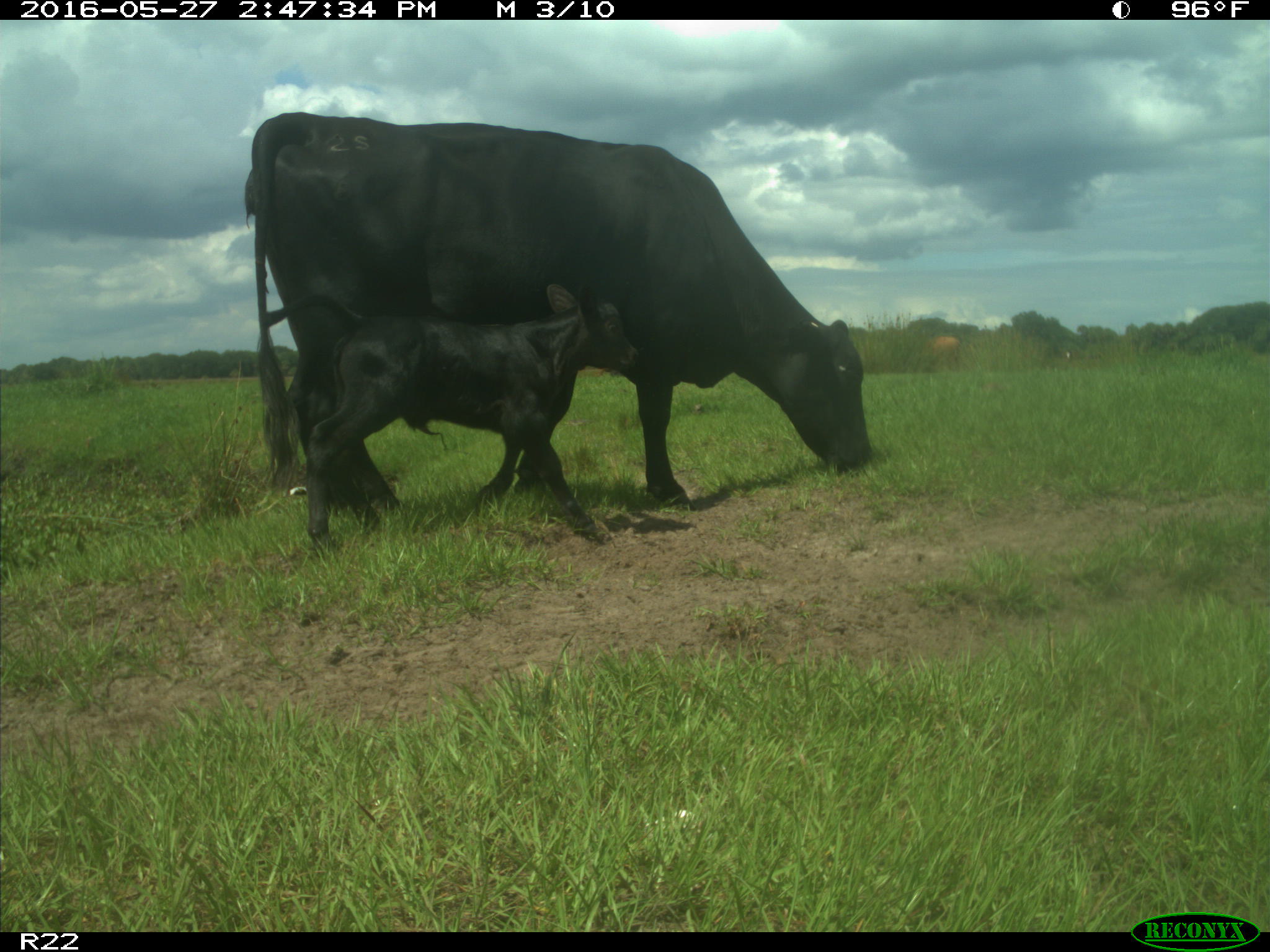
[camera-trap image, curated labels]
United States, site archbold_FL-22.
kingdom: Animalia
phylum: Chordata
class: Mammalia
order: Artiodactyla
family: Bovidae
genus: Bos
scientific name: Bos taurus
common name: domestic cow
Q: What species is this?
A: Bos taurus (domestic cow).